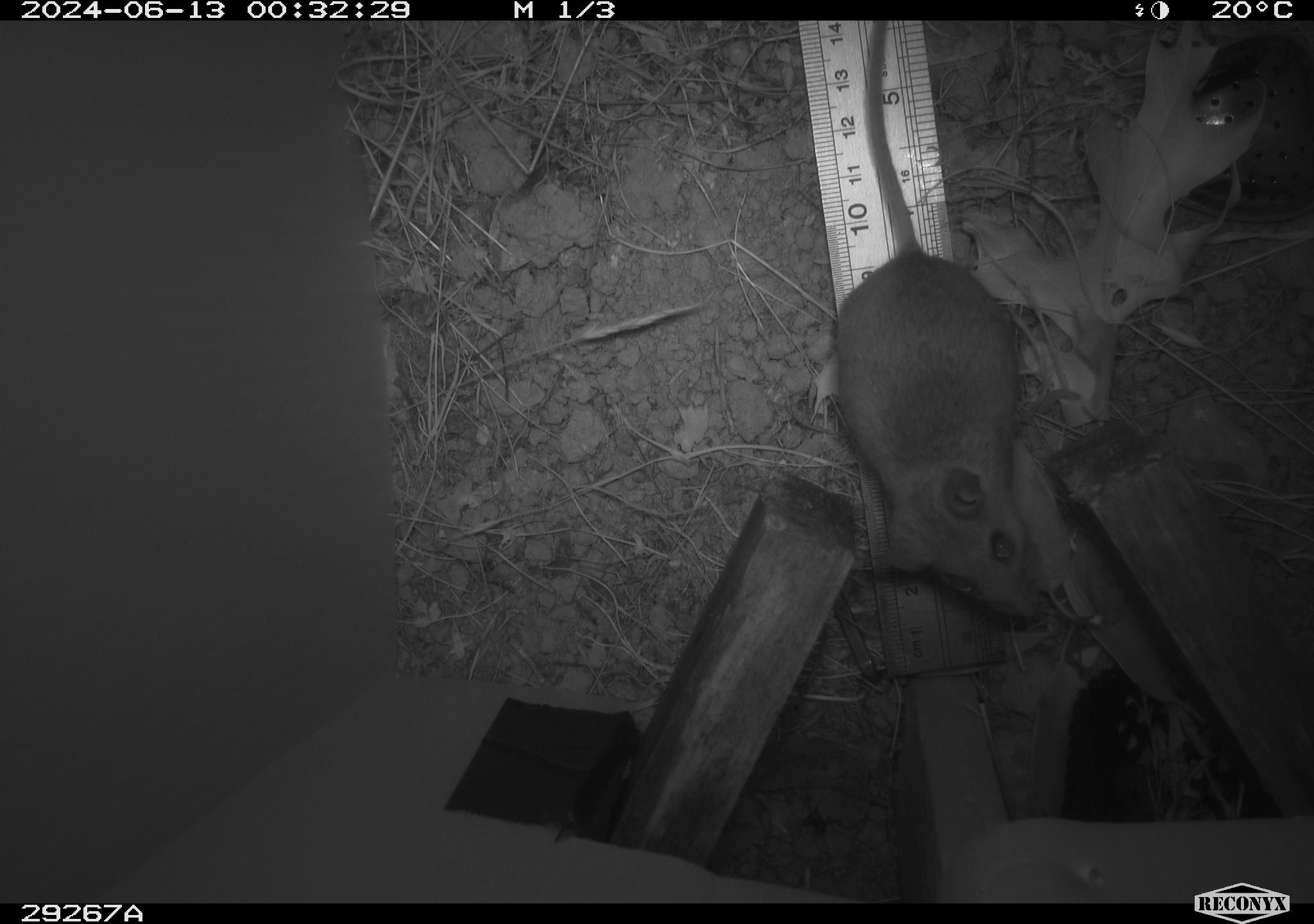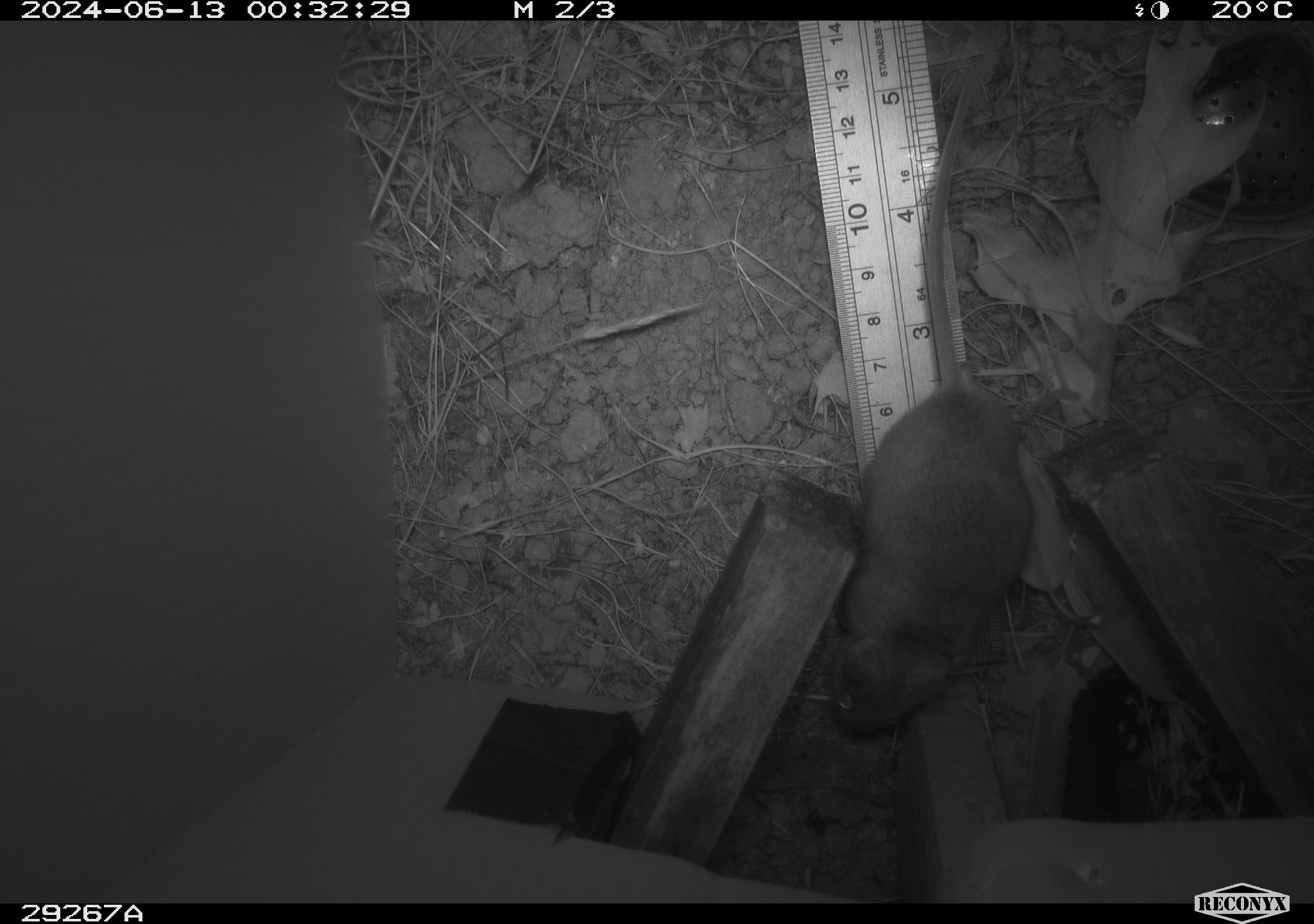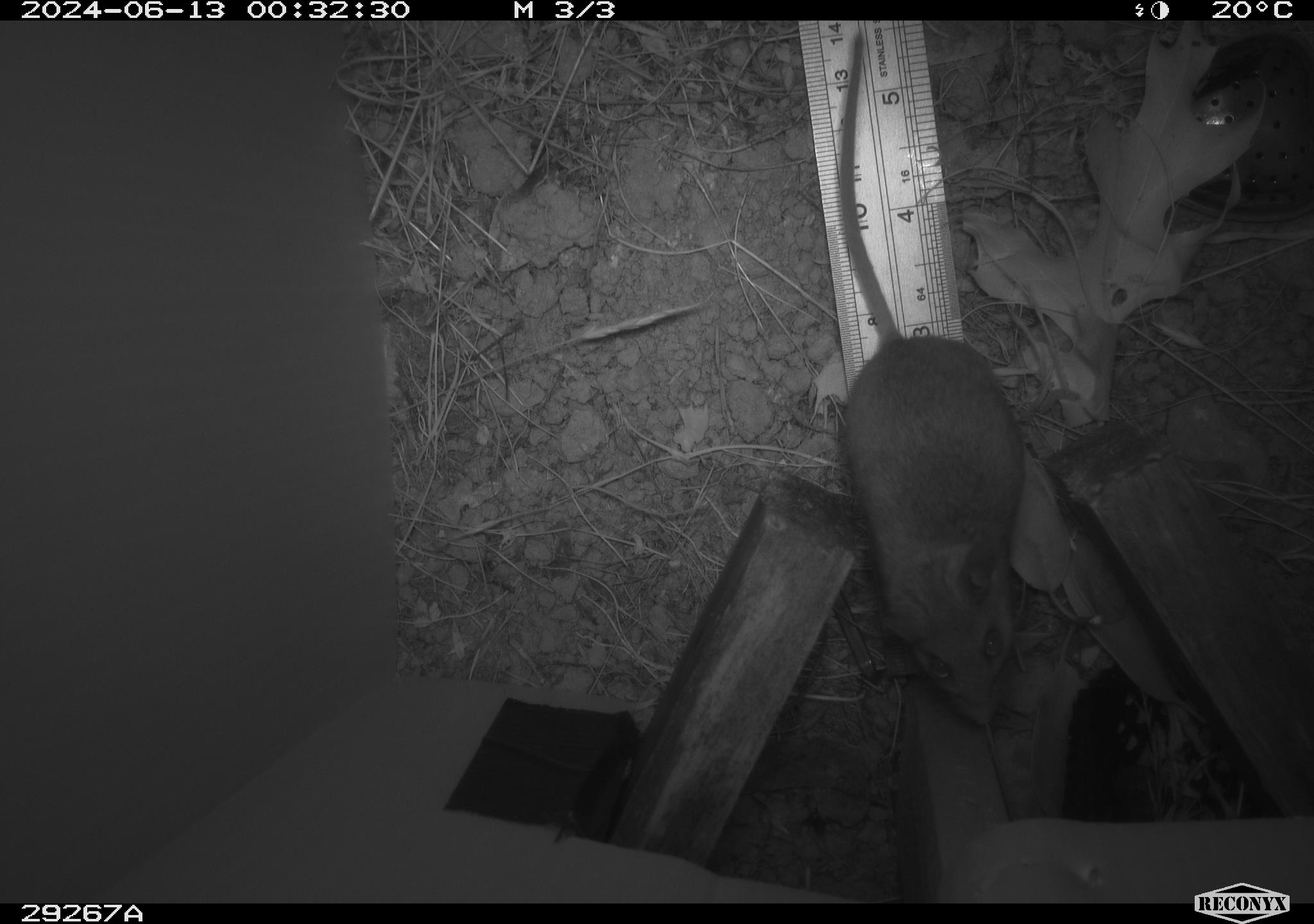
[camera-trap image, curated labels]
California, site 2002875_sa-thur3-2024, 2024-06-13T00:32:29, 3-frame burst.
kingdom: Animalia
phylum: Chordata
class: Mammalia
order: Rodentia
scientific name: Rodentia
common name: rodent